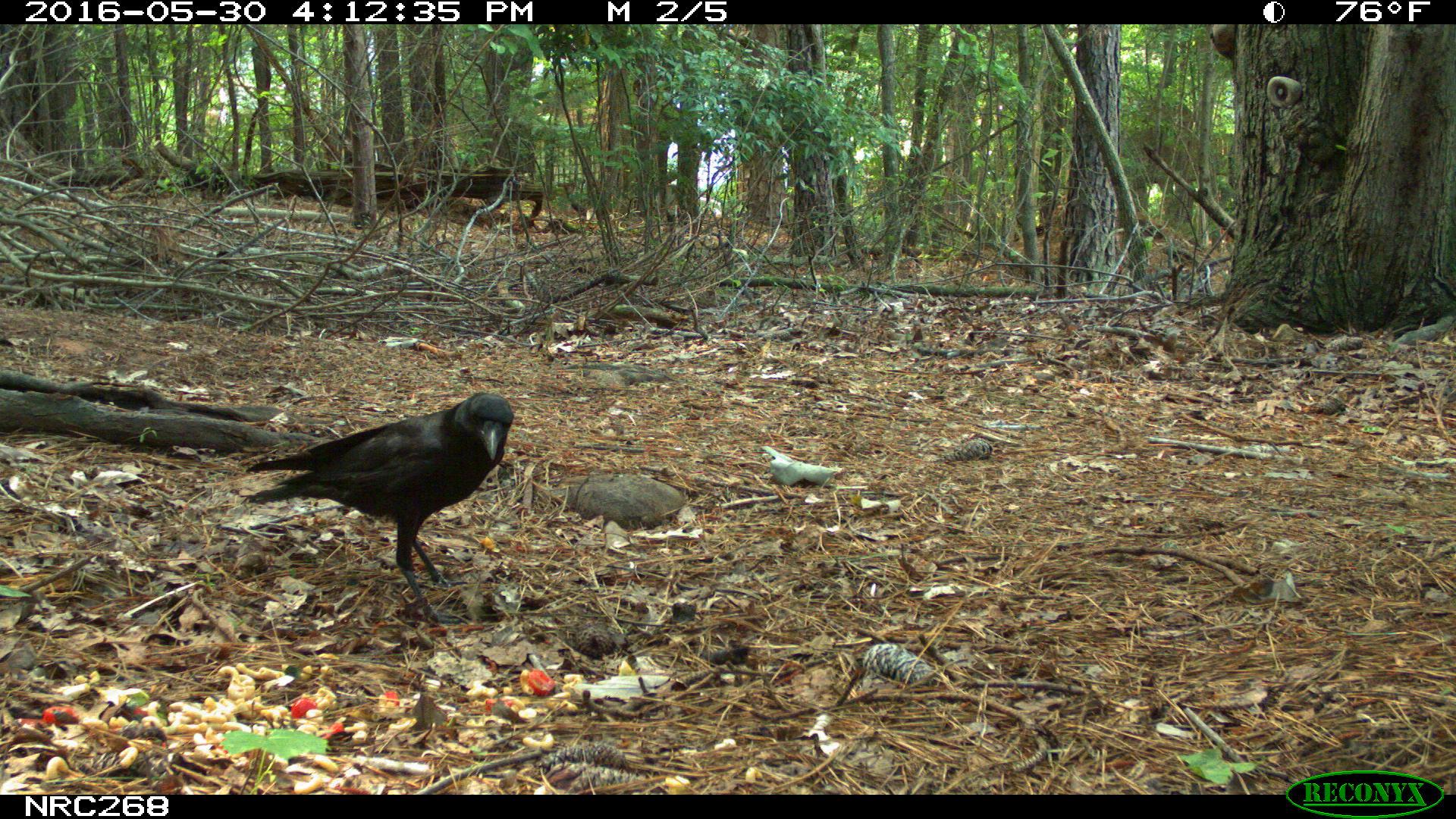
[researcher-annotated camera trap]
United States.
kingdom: Animalia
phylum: Chordata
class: Aves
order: Passeriformes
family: Corvidae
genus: Corvus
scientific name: Corvus brachyrhynchos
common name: american crow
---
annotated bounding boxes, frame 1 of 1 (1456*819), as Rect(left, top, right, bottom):
American Crow: Rect(232, 392, 537, 602)